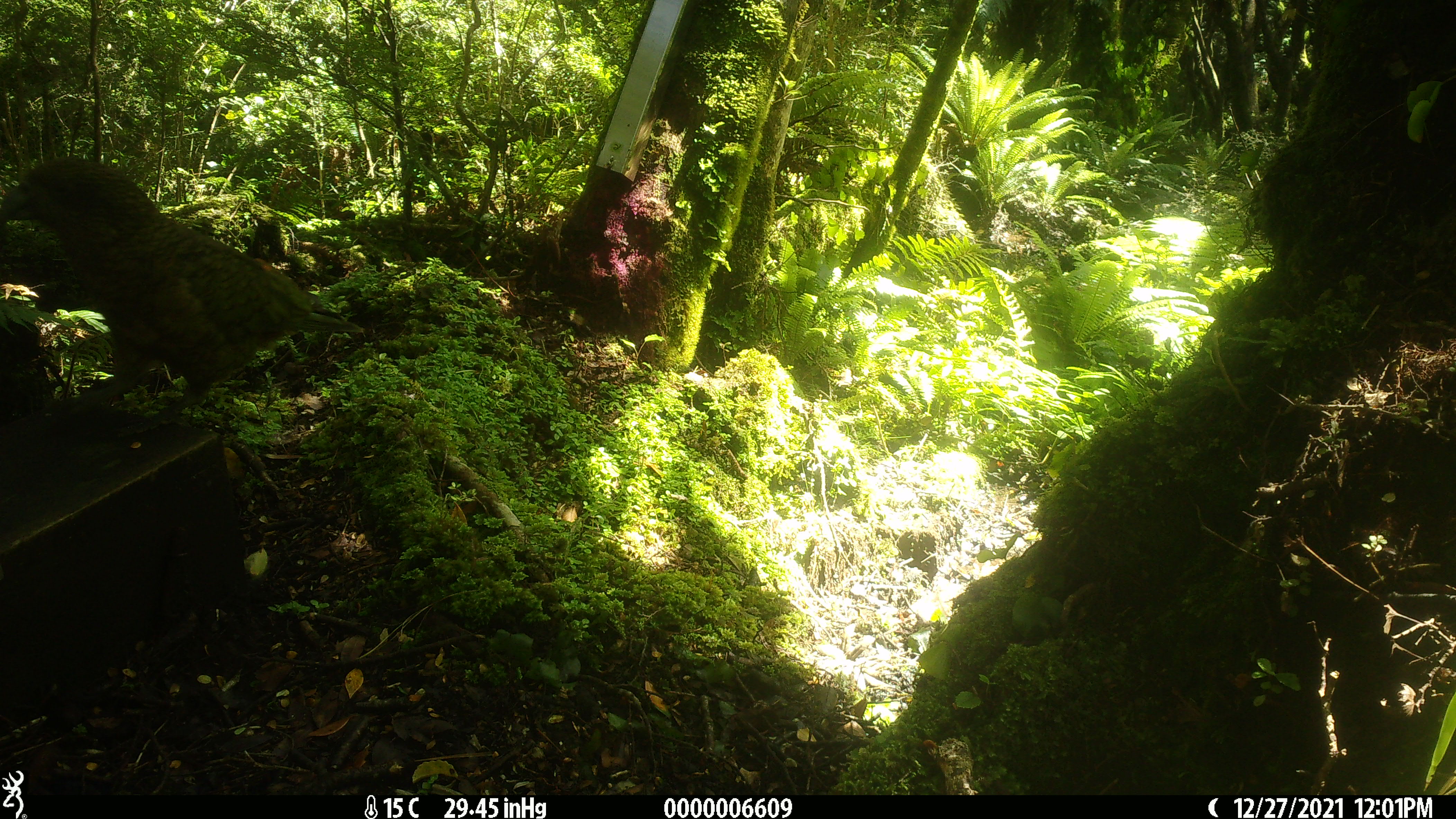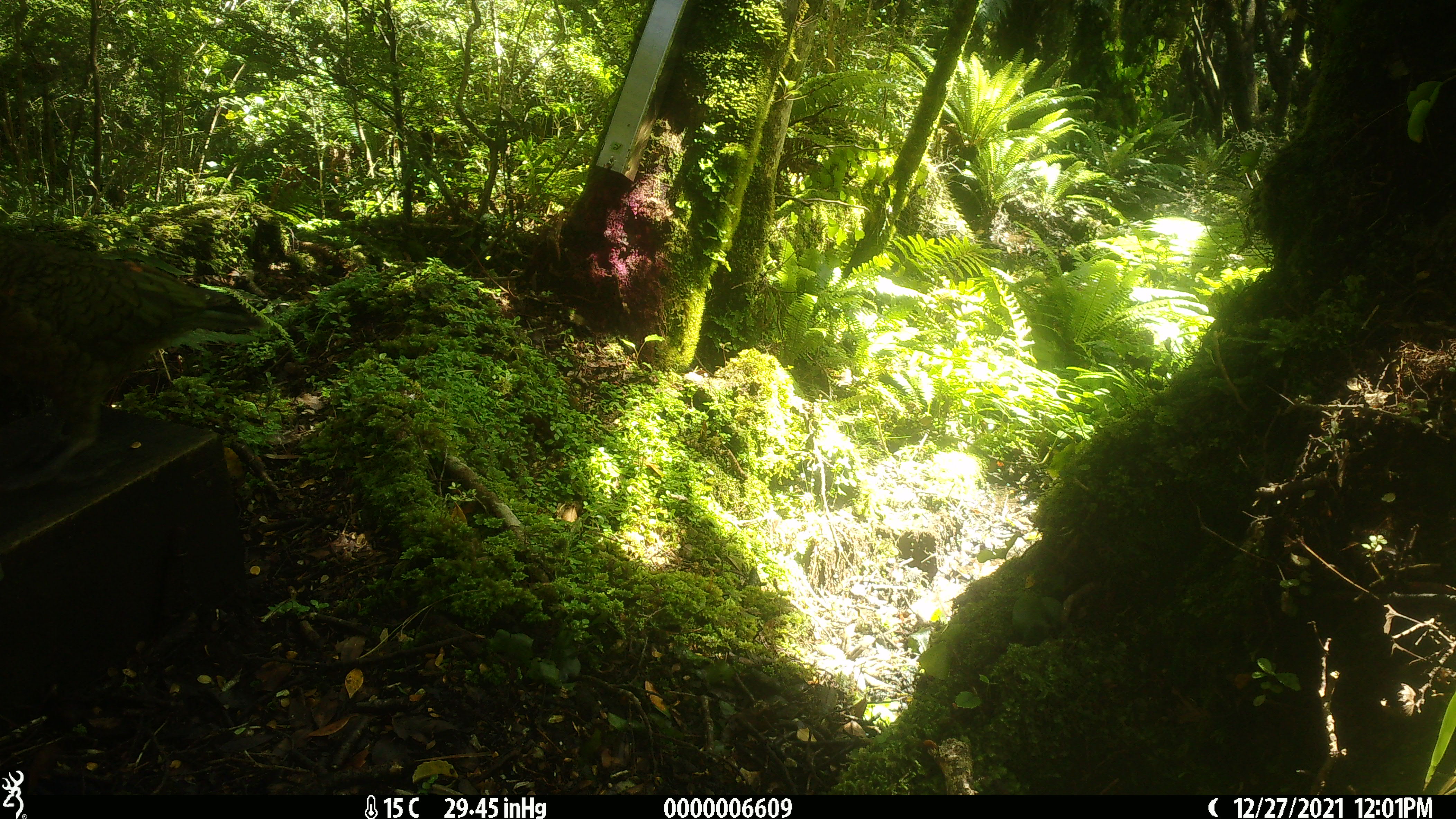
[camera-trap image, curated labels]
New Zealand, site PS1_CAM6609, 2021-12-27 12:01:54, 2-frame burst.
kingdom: Animalia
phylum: Chordata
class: Aves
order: Psittaciformes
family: Strigopidae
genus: Nestor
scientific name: Nestor notabilis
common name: kea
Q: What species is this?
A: Kea (Nestor notabilis).